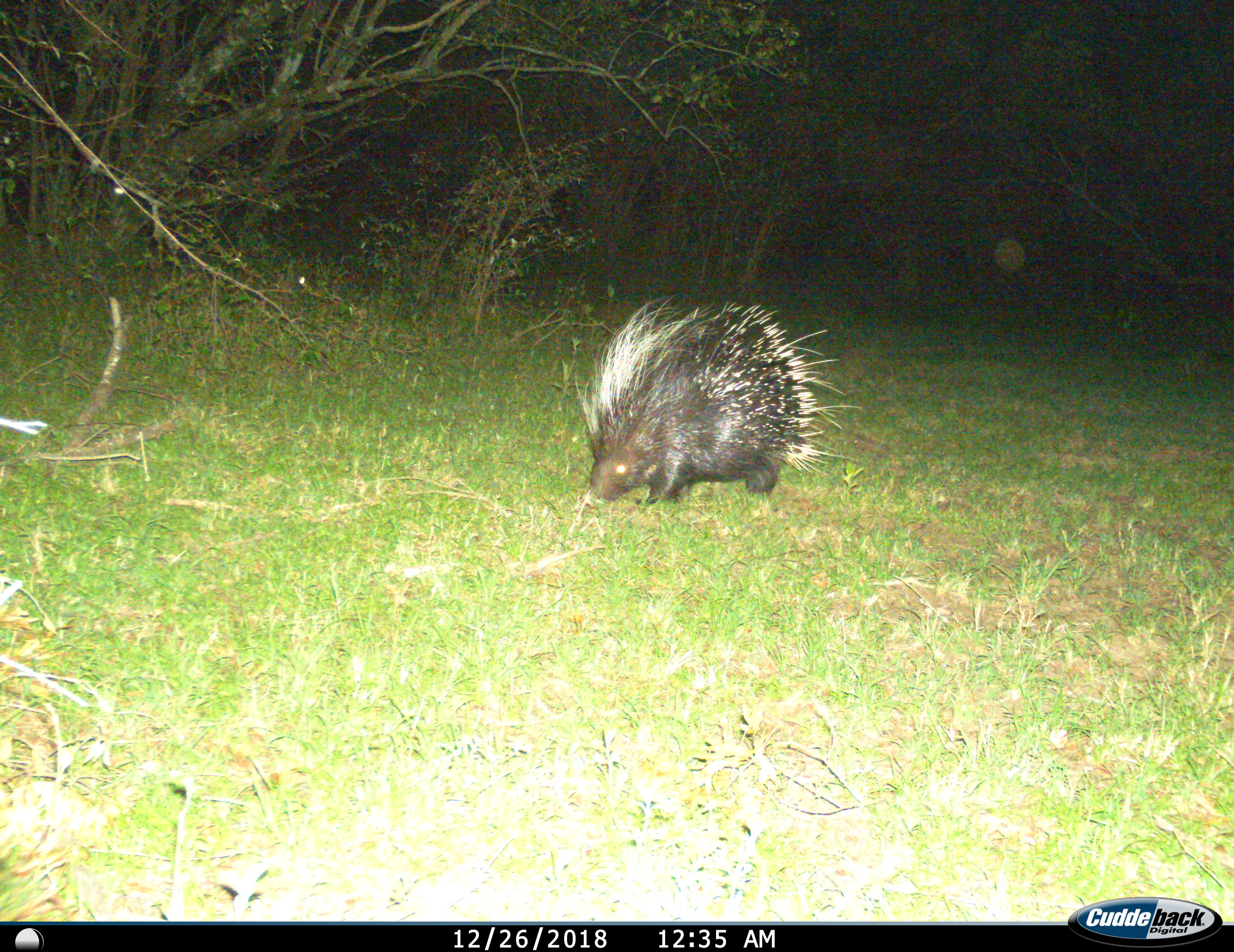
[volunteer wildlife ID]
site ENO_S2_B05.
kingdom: Animalia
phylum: Chordata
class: Mammalia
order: Rodentia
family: Hystricidae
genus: Hystrix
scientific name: Hystrix cristata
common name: crested porcupine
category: porcupine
Porcupine (crested porcupine) (Hystrix cristata), count 1. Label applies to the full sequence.